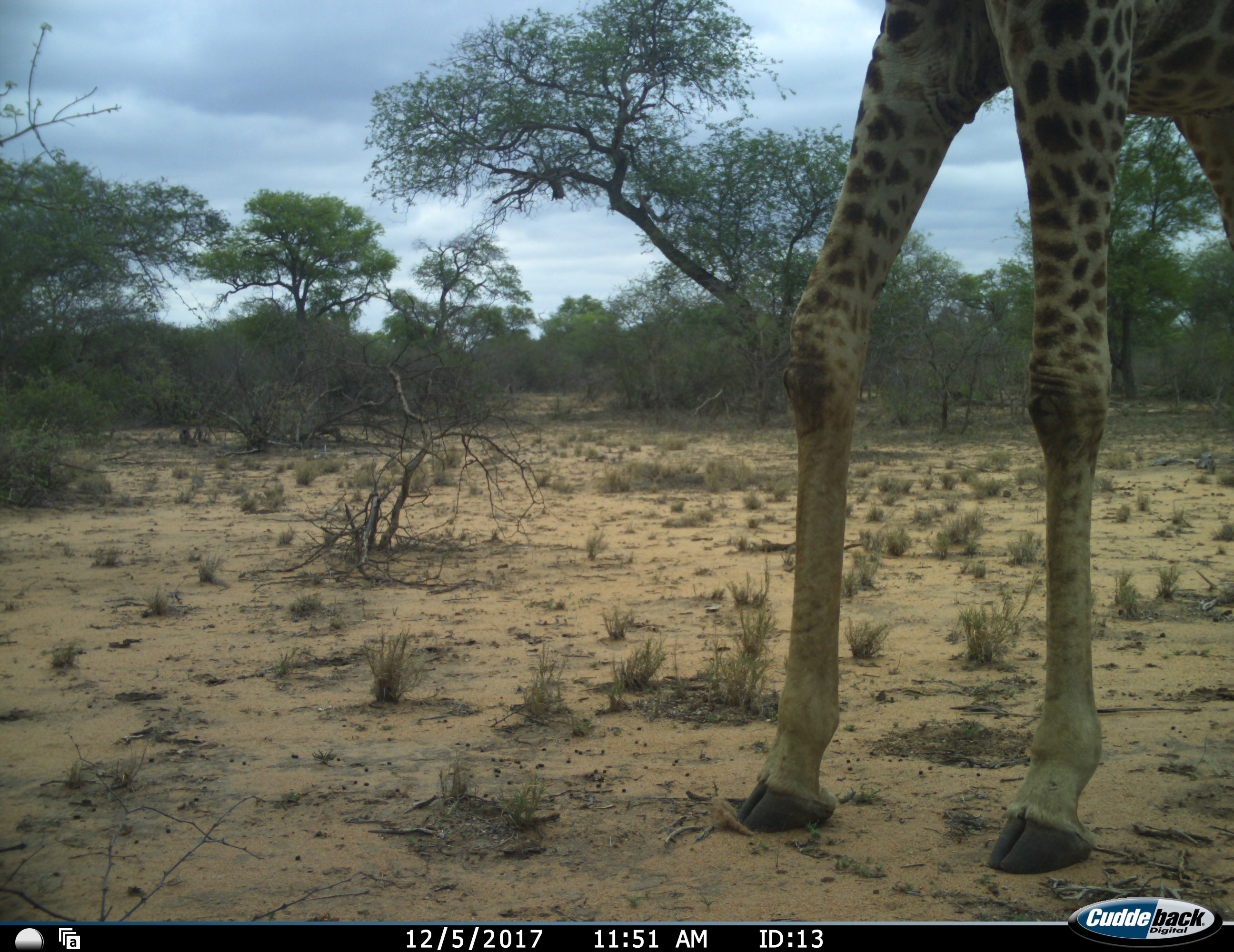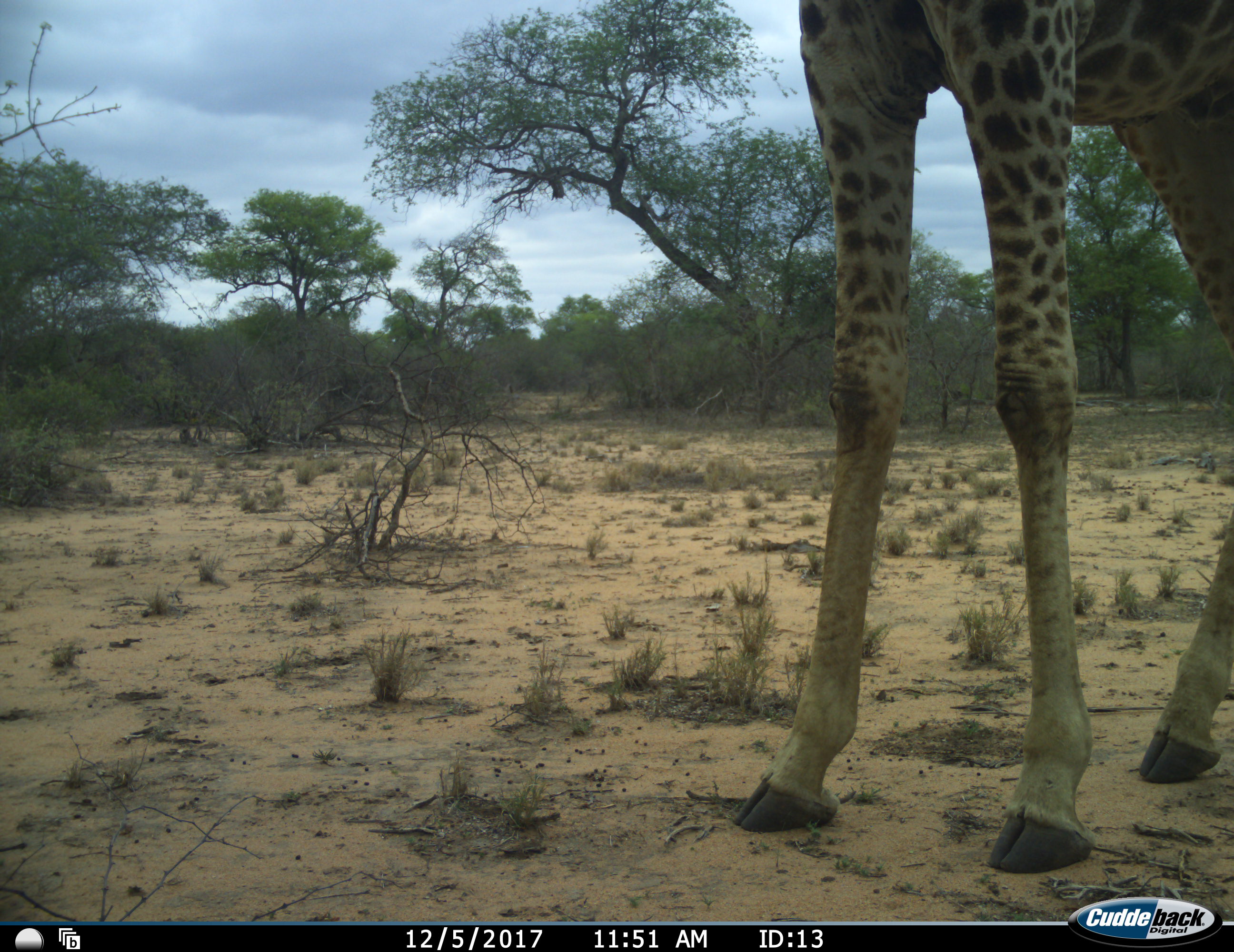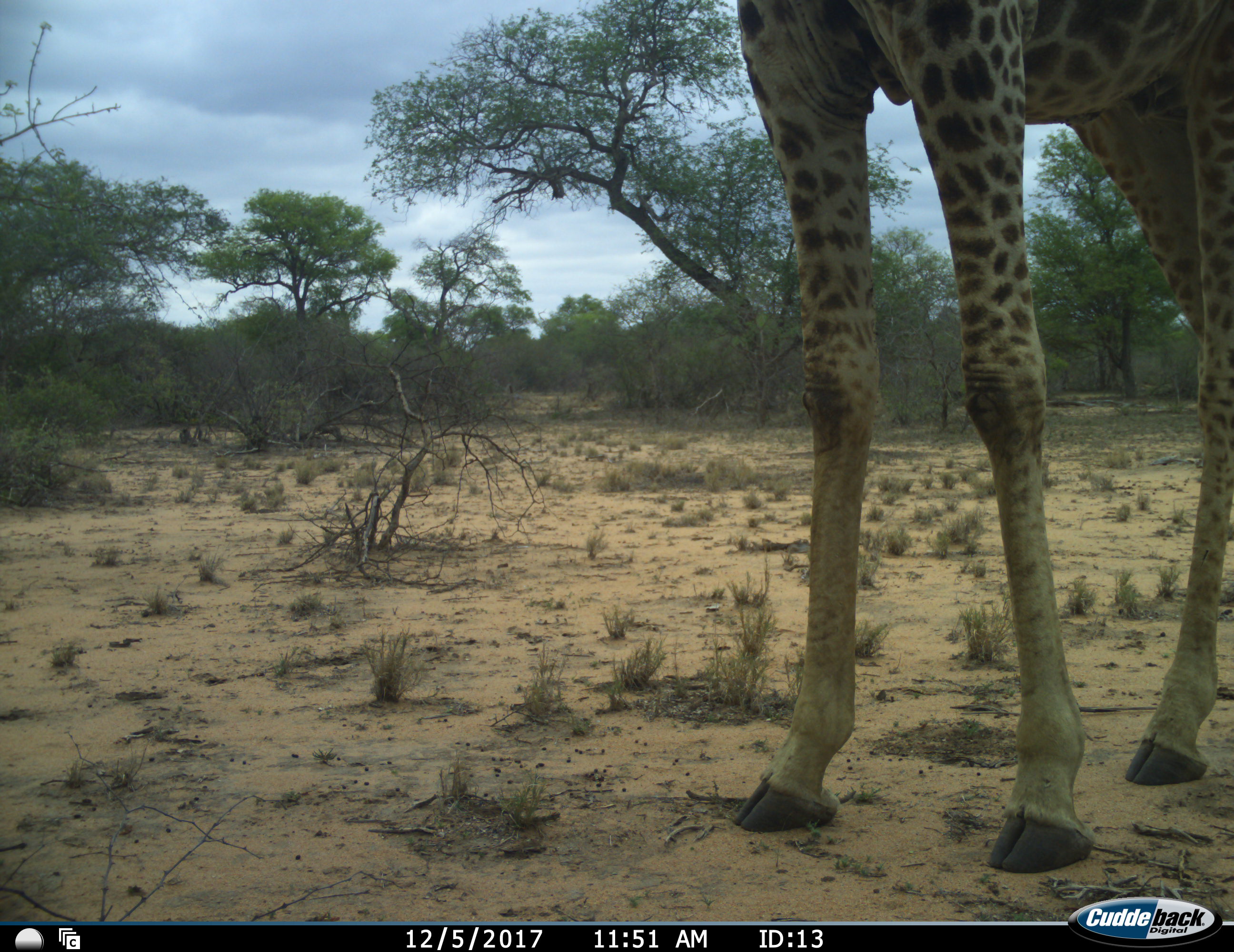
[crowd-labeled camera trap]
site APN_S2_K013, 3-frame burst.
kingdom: Animalia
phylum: Chordata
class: Mammalia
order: Artiodactyla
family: Giraffidae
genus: Giraffa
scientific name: Giraffa camelopardalis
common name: giraffe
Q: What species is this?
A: Giraffe (Giraffa camelopardalis).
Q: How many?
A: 1.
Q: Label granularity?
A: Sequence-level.